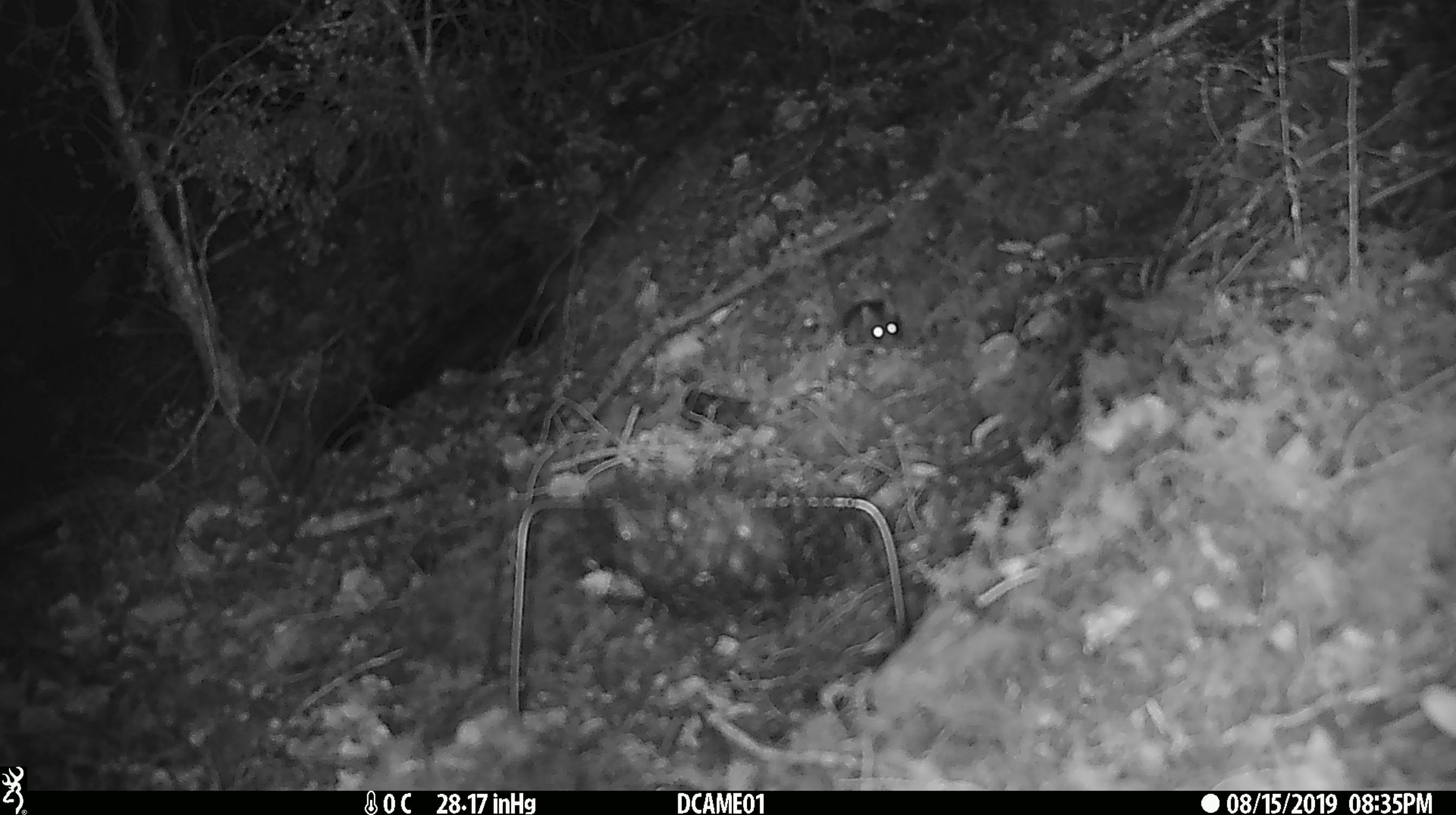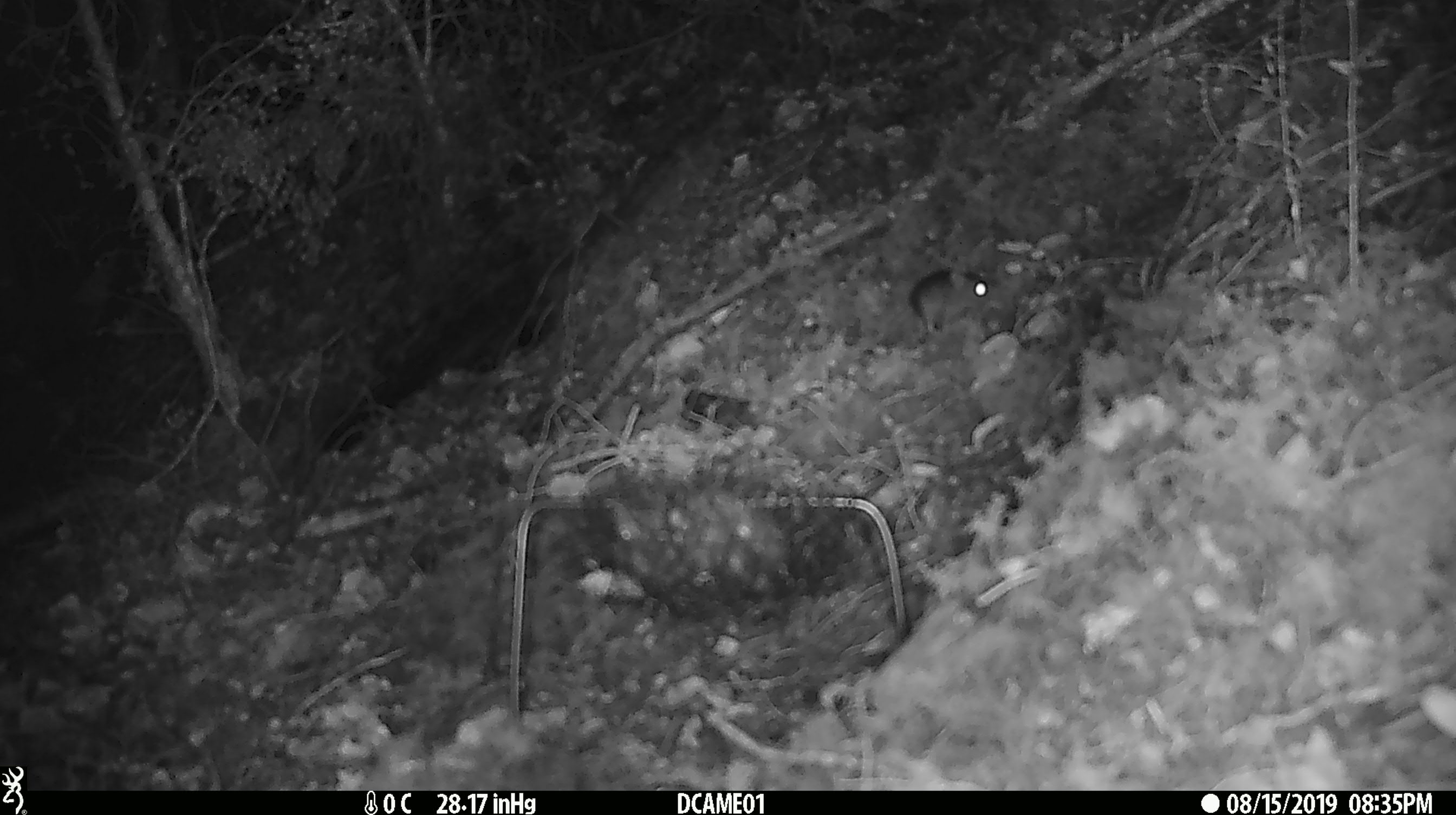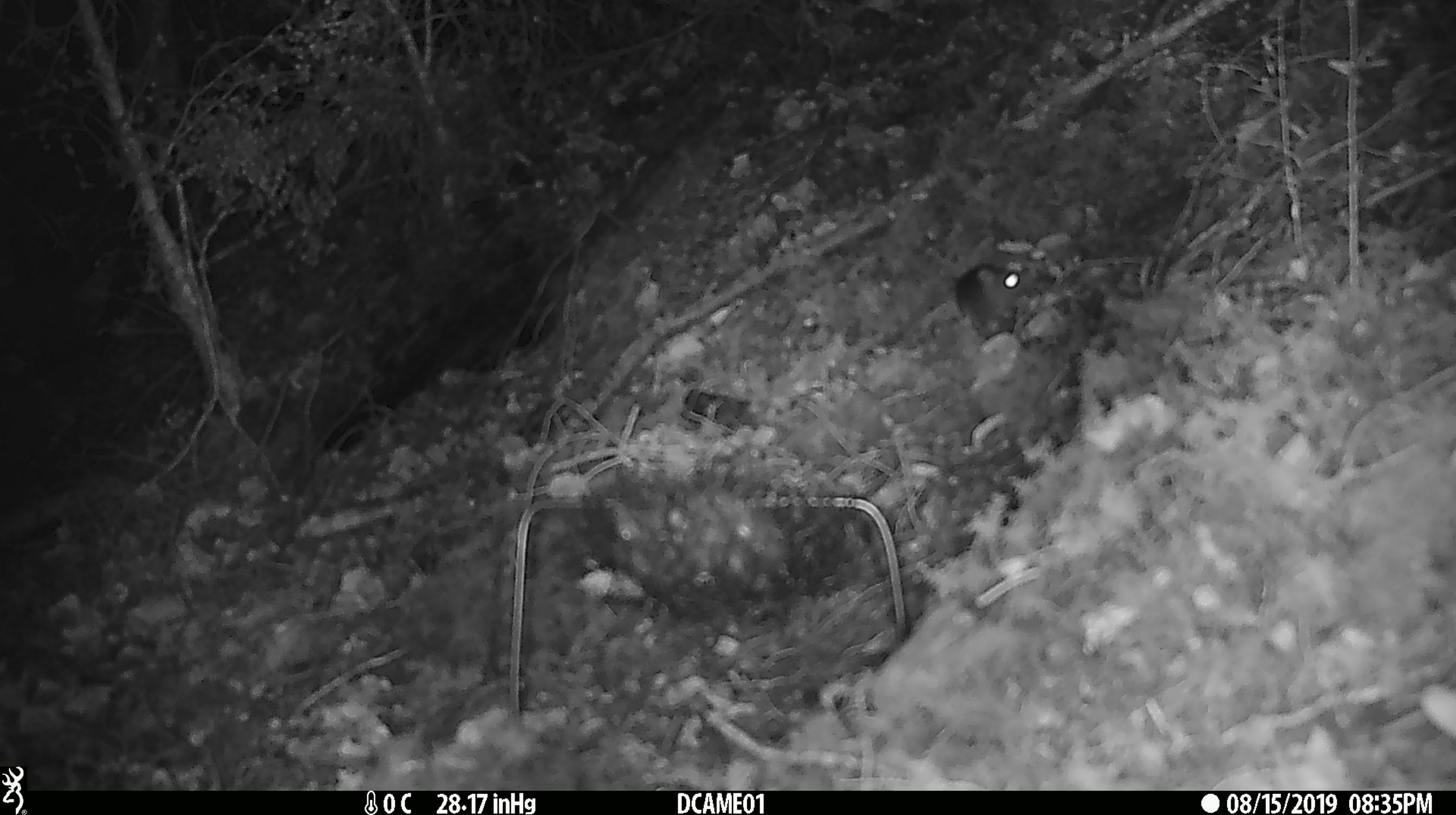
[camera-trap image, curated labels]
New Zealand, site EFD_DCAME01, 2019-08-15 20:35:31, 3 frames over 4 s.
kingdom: Animalia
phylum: Chordata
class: Mammalia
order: Rodentia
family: Muridae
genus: Mus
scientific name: Mus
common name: mouse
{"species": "mouse (Mus)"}